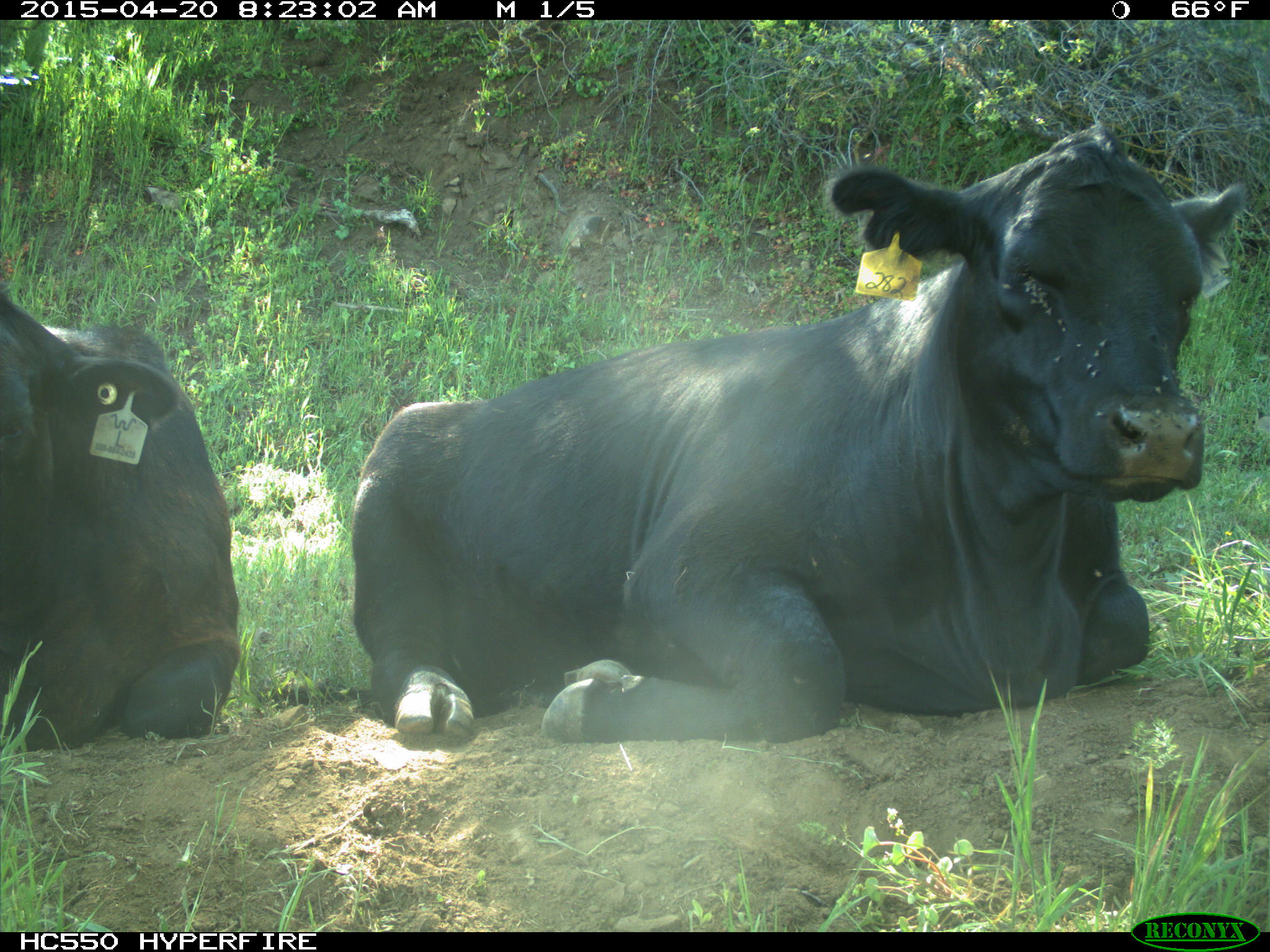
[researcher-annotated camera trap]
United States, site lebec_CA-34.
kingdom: Animalia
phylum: Chordata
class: Mammalia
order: Artiodactyla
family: Bovidae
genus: Bos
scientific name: Bos taurus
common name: domestic cow